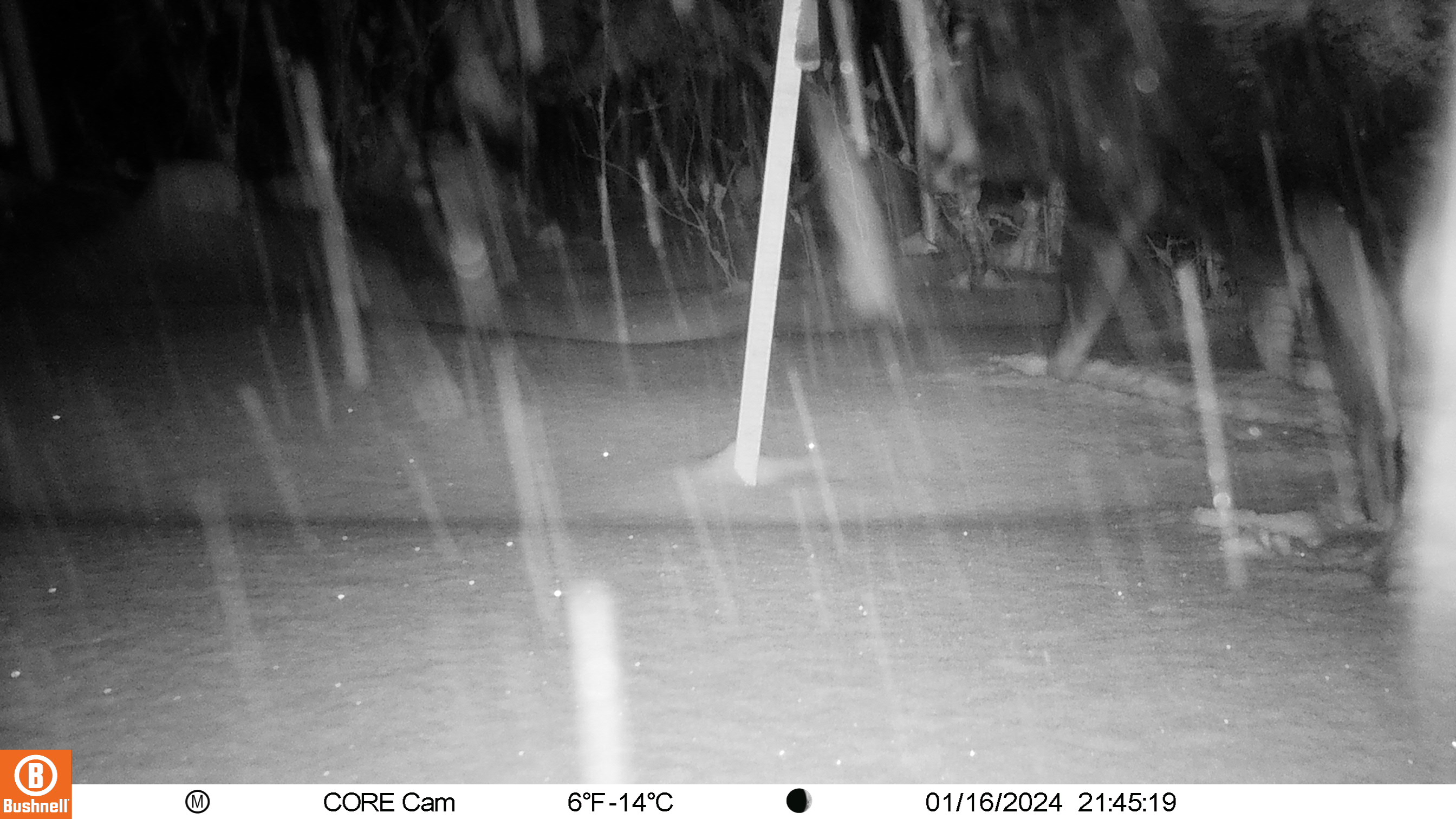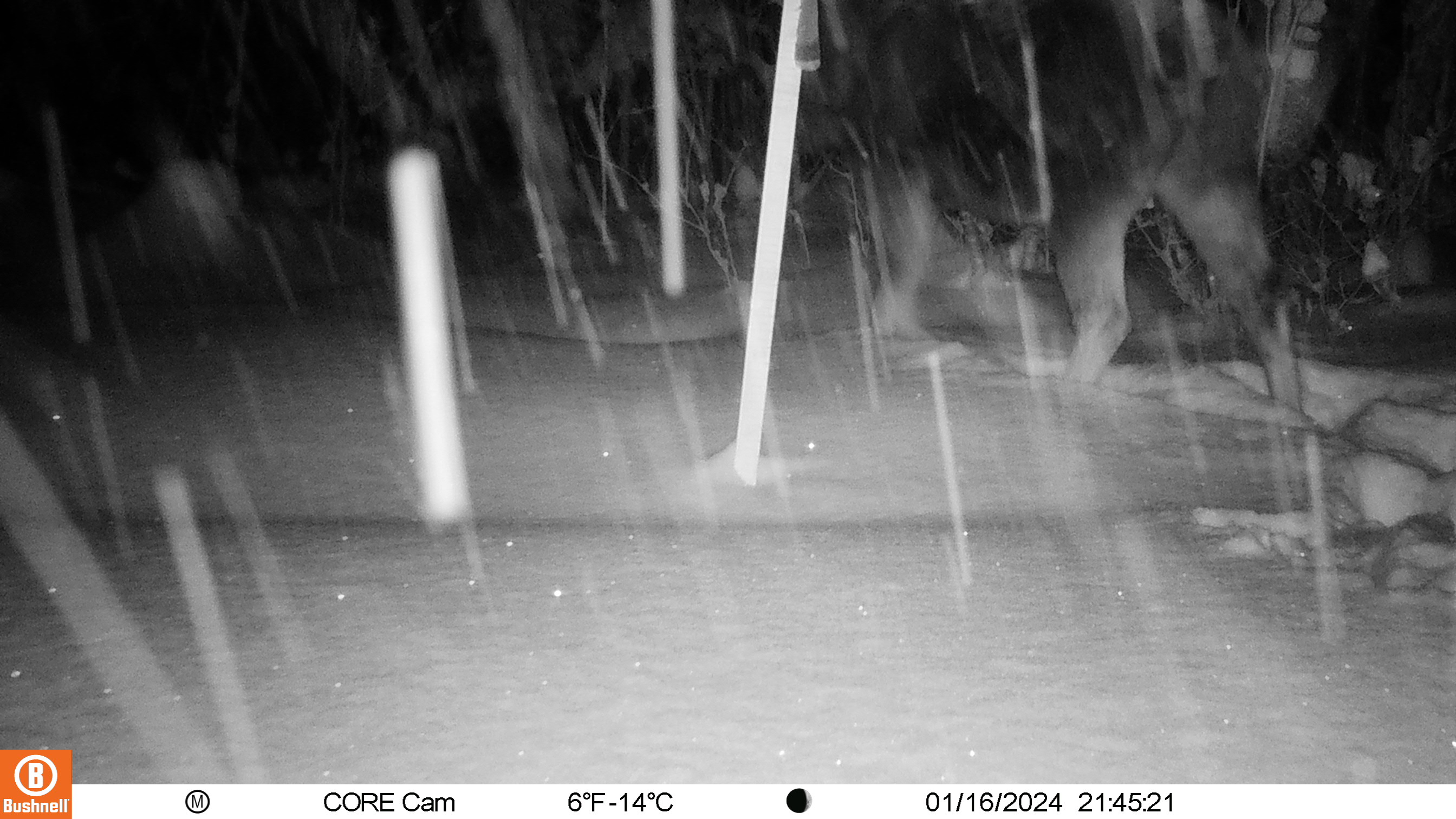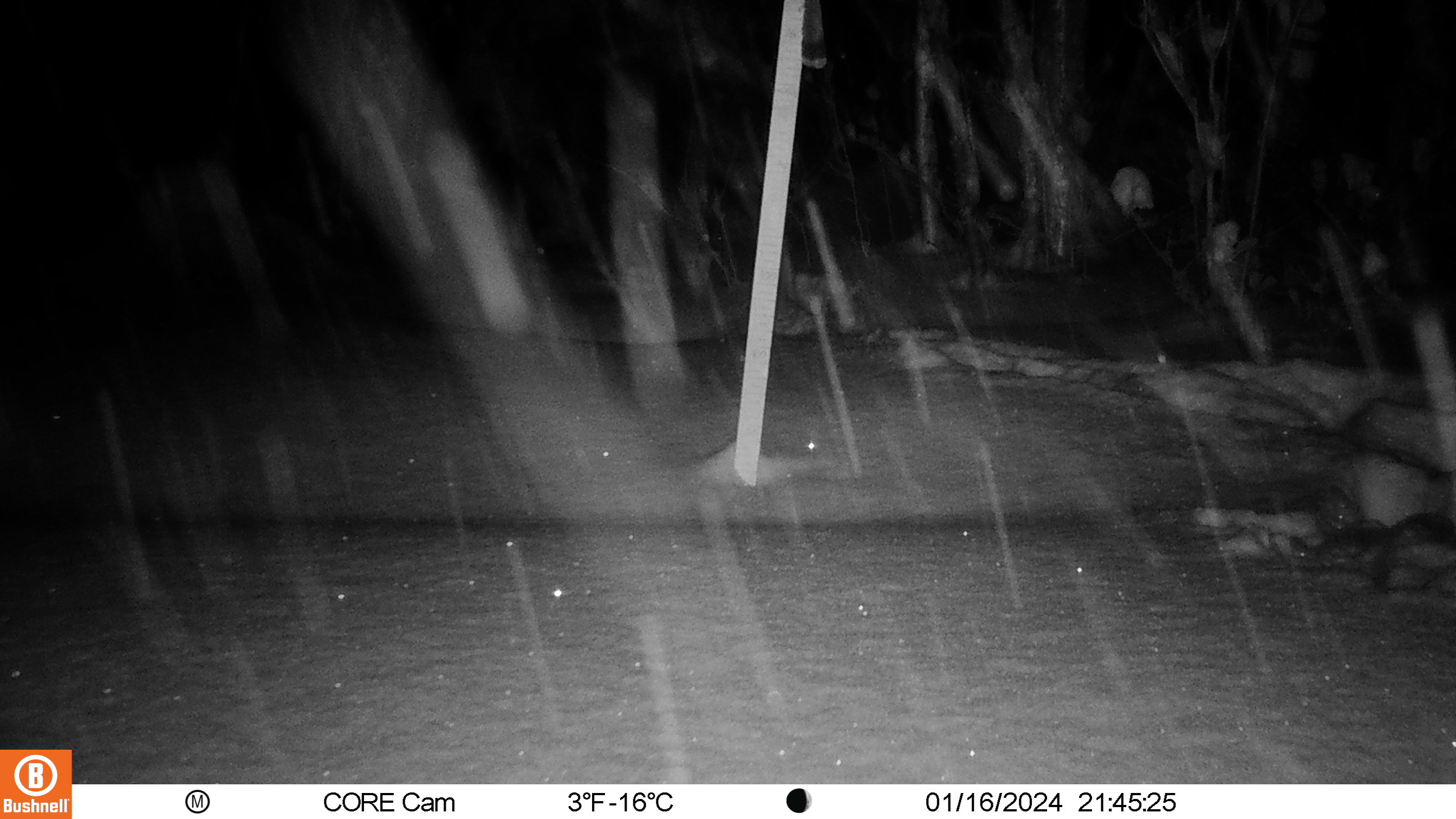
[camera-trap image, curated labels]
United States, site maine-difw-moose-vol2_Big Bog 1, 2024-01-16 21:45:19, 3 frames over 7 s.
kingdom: Animalia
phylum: Chordata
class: Mammalia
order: Artiodactyla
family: Cervidae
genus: Alces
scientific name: Alces alces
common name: moose